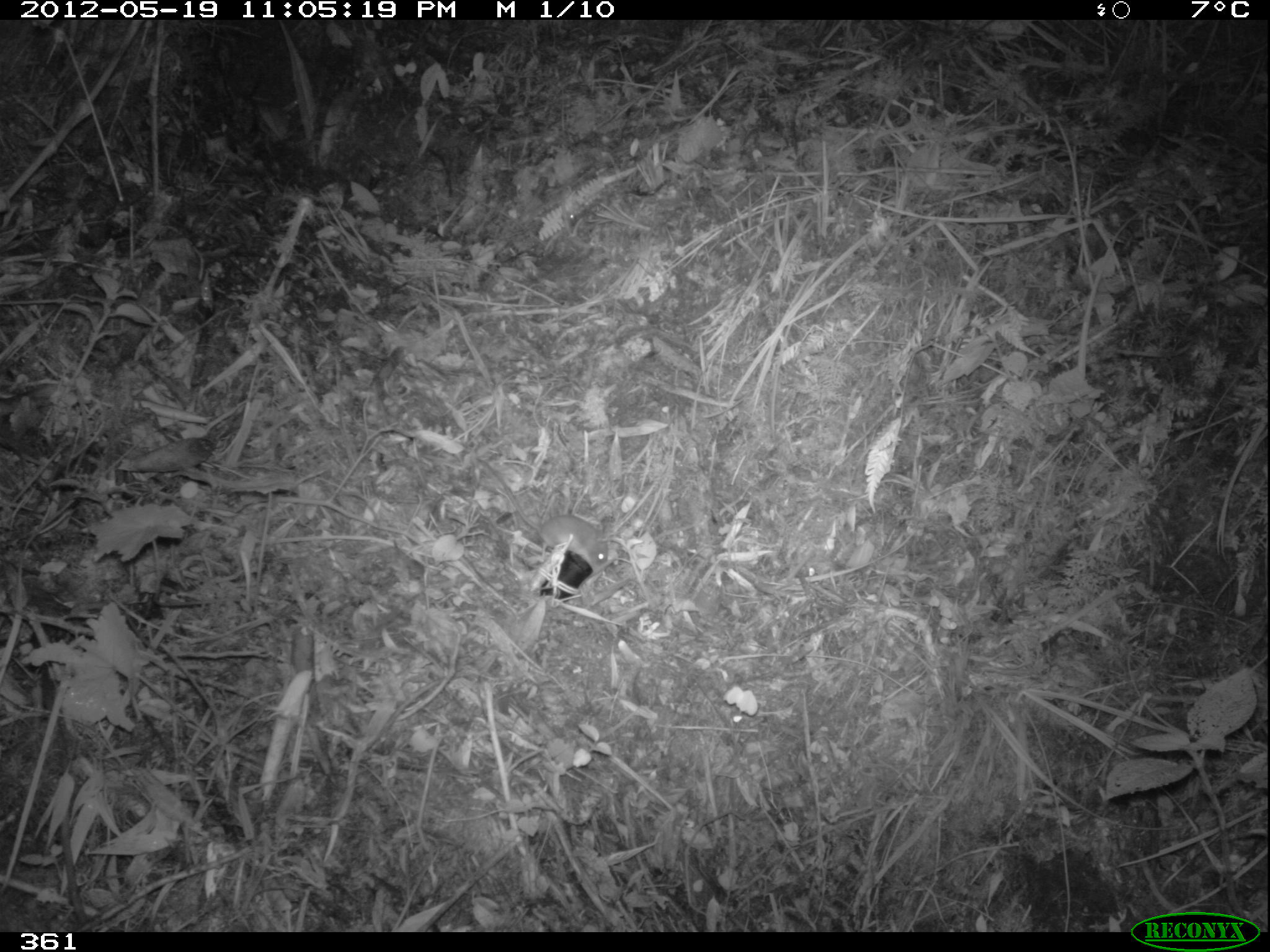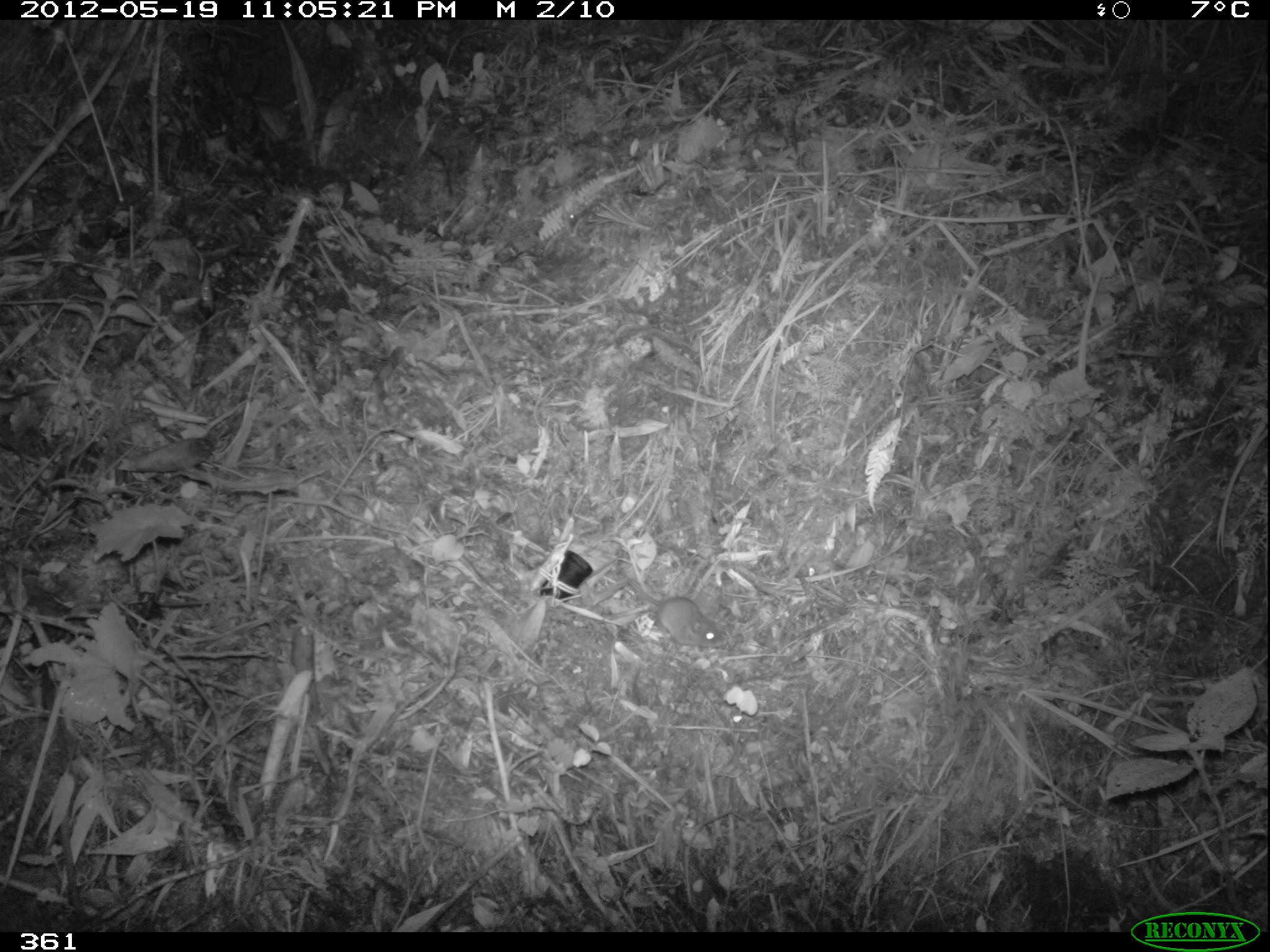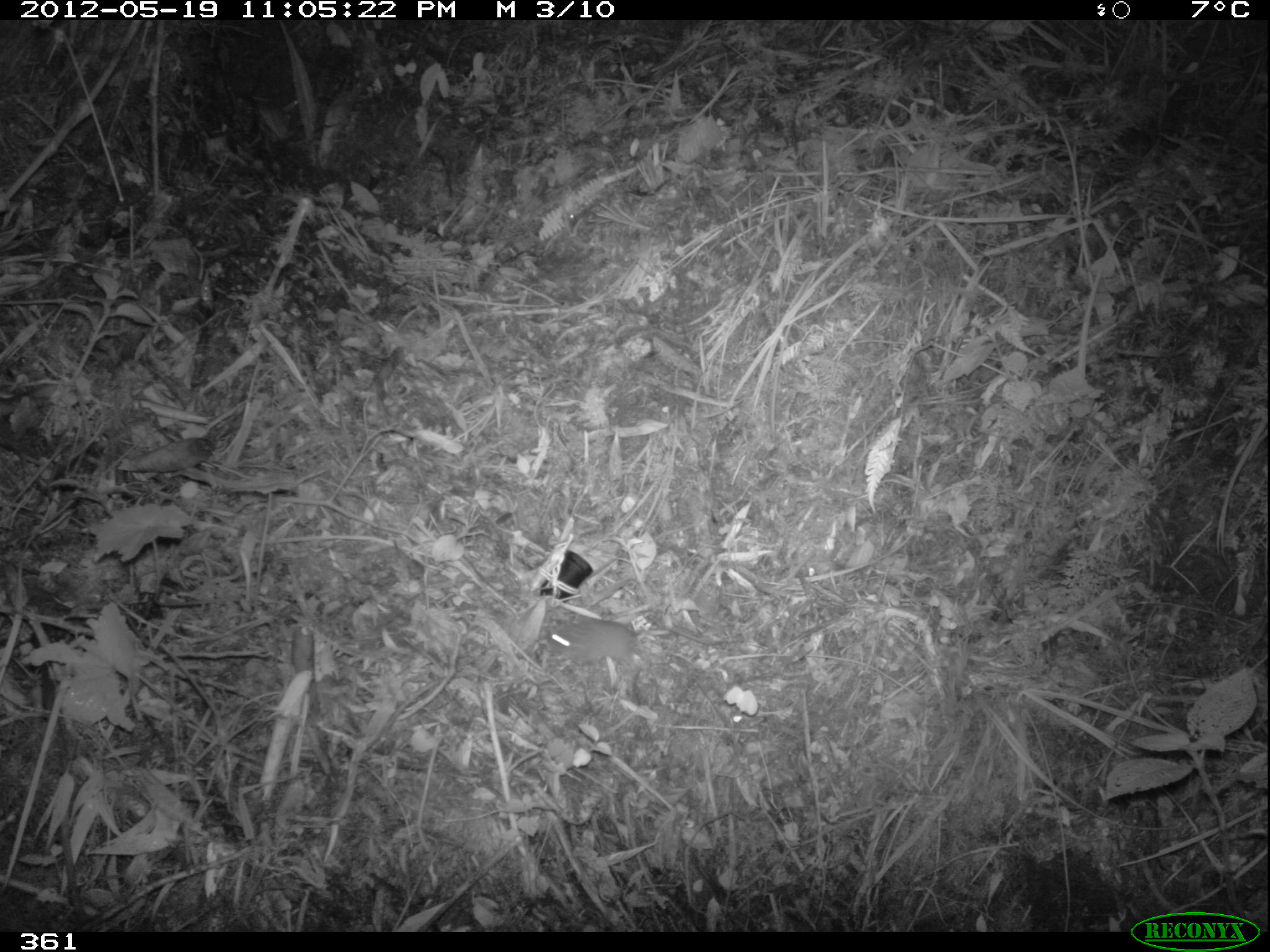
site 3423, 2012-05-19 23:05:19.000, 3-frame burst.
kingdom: Animalia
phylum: Chordata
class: Mammalia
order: Rodentia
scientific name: Rodentia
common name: rodents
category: unknown rodent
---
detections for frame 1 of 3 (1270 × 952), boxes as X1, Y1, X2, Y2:
unknown rodent: 475, 456, 609, 567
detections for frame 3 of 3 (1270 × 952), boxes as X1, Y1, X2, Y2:
unknown rodent: 546, 618, 638, 663